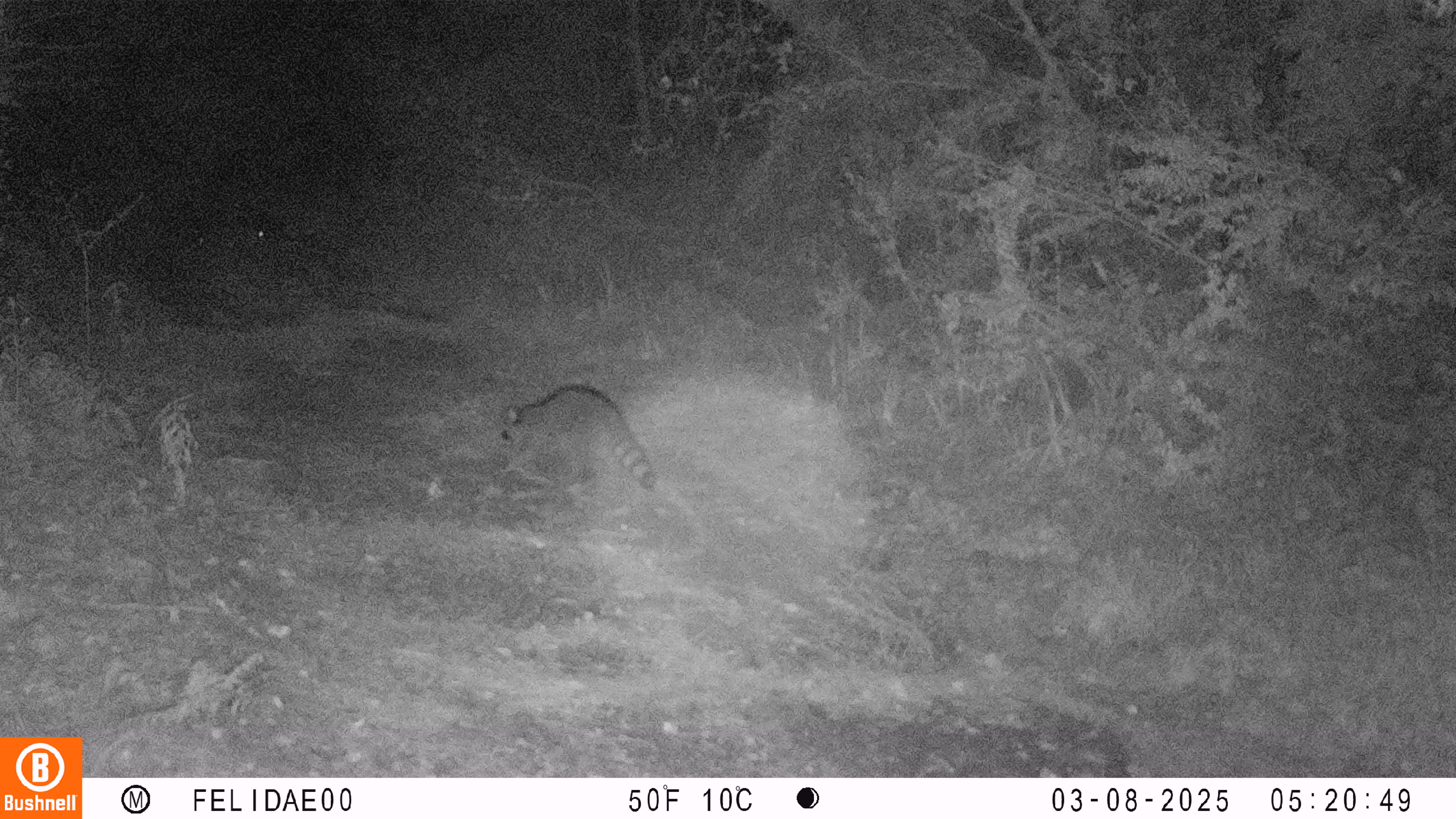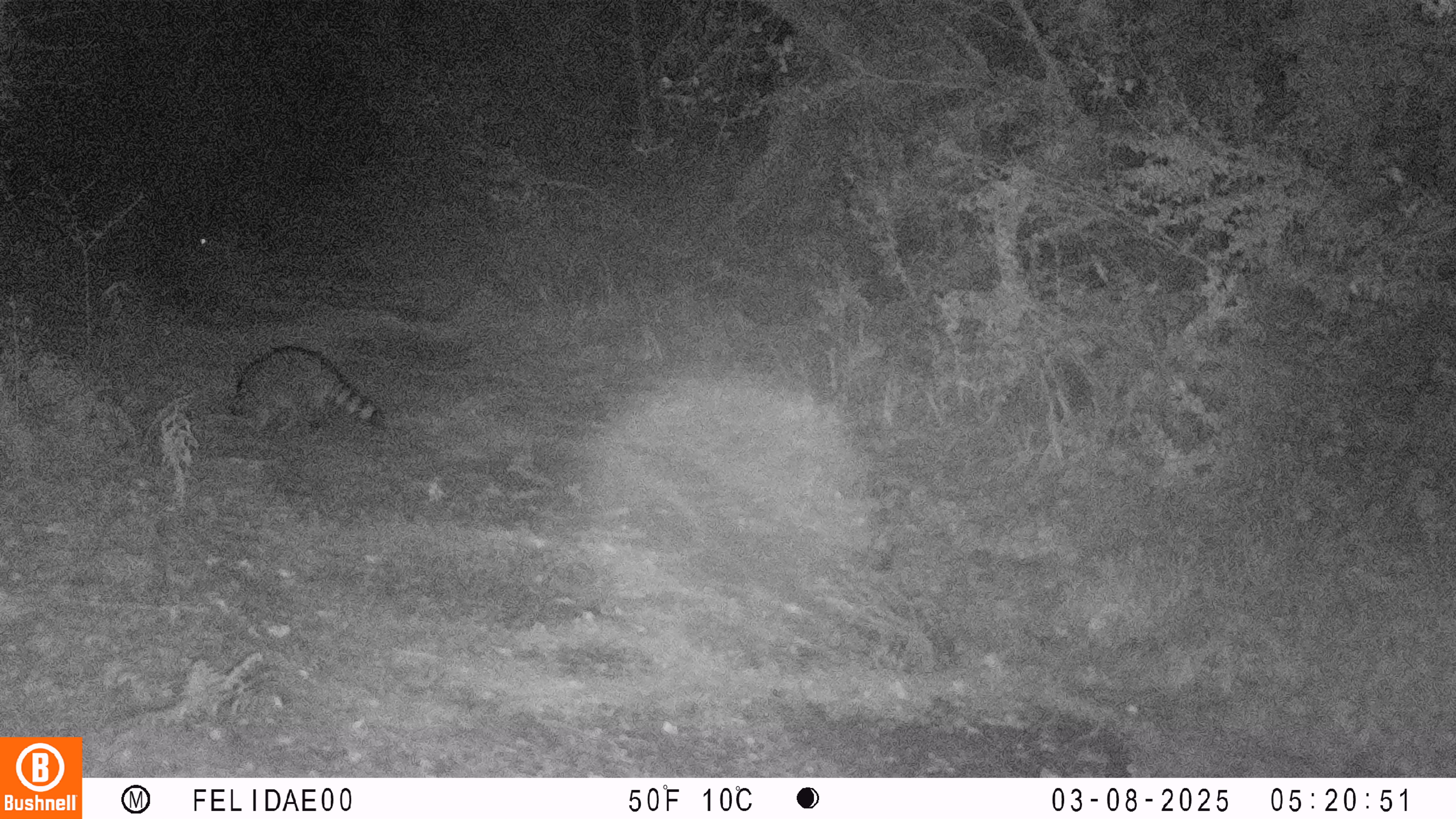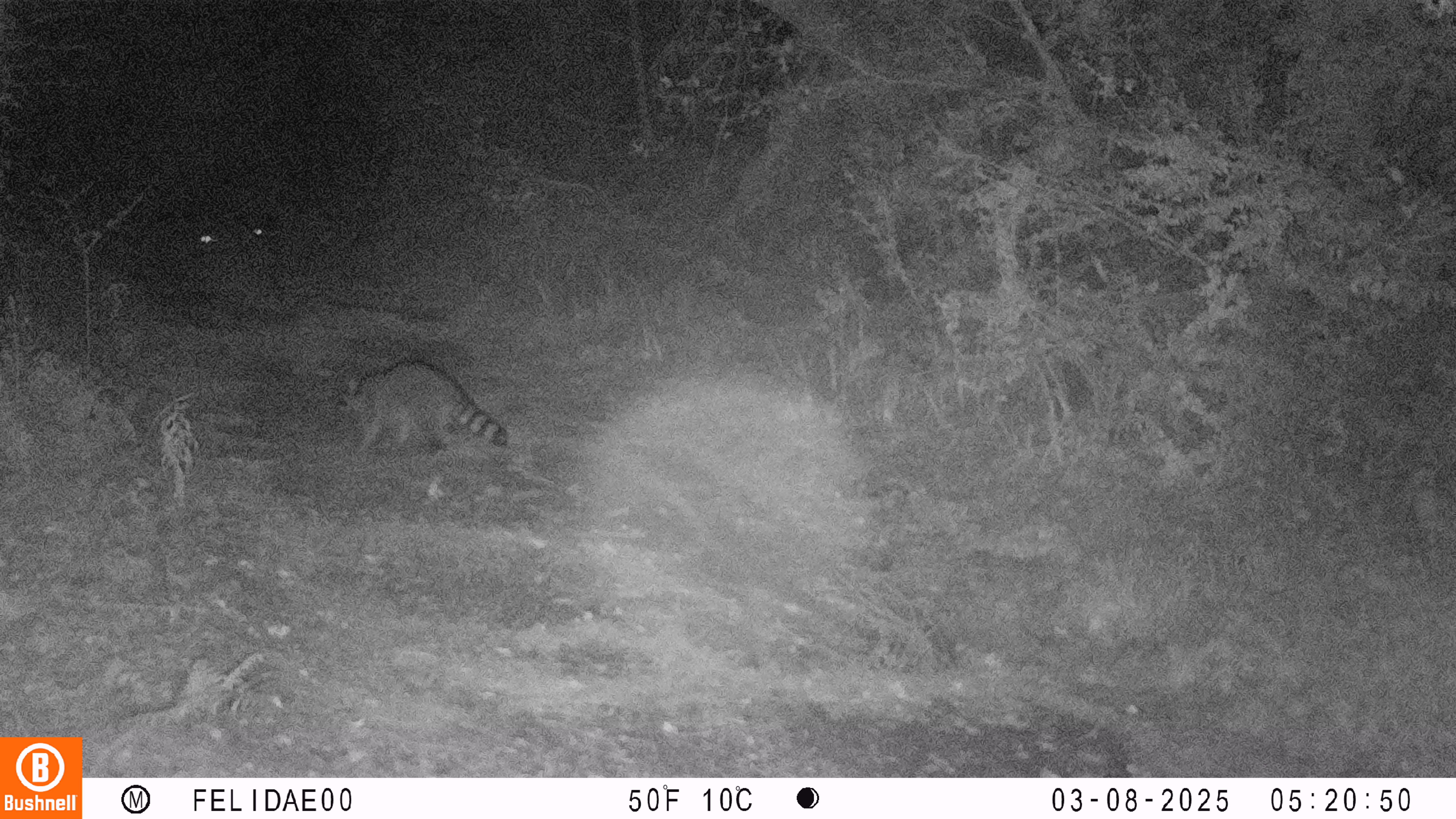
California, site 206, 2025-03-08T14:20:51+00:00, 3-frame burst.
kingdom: Animalia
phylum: Chordata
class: Mammalia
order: Carnivora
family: Procyonidae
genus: Procyon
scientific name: Procyon lotor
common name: raccoon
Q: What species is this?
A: Raccoon (Procyon lotor).